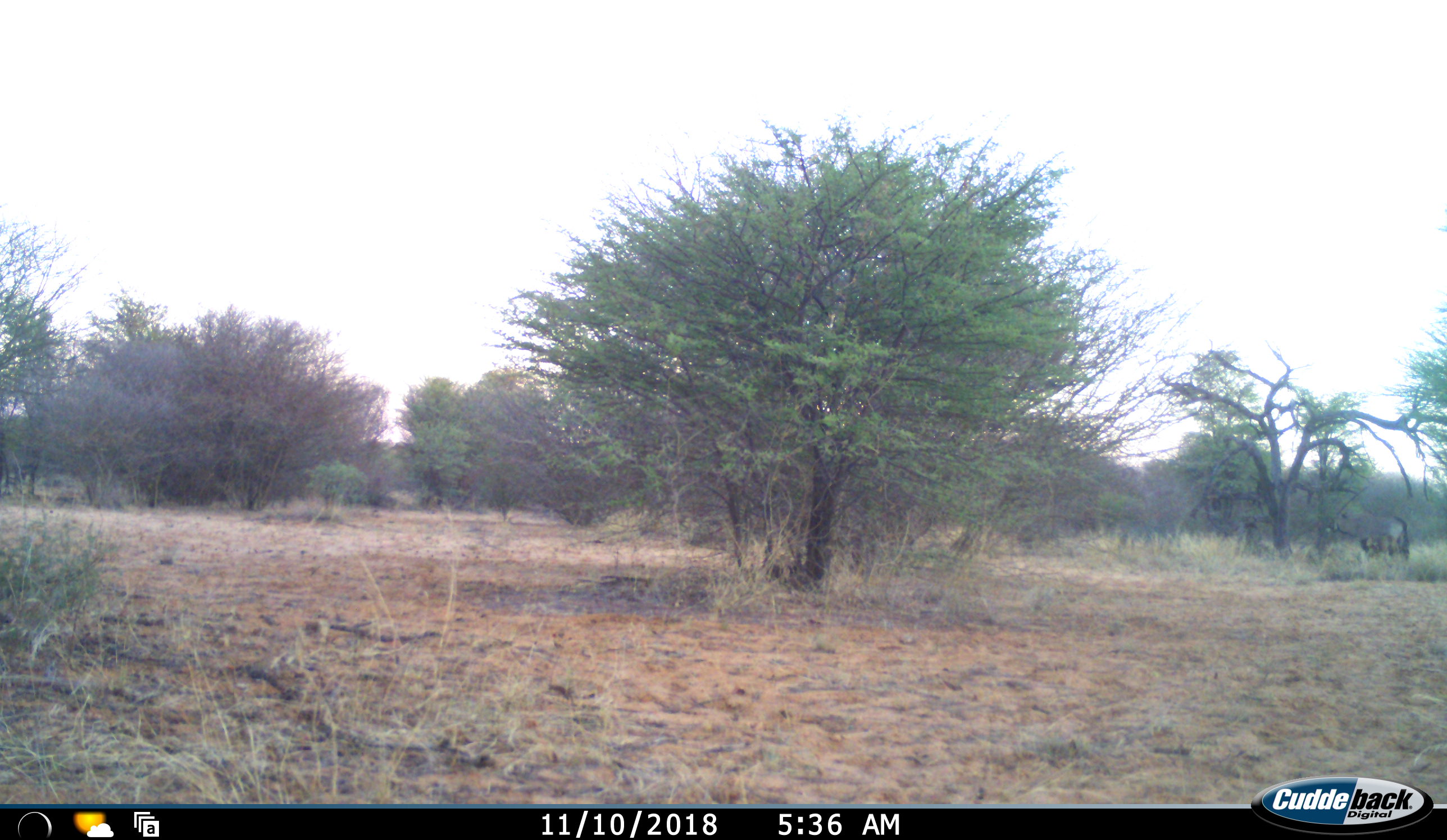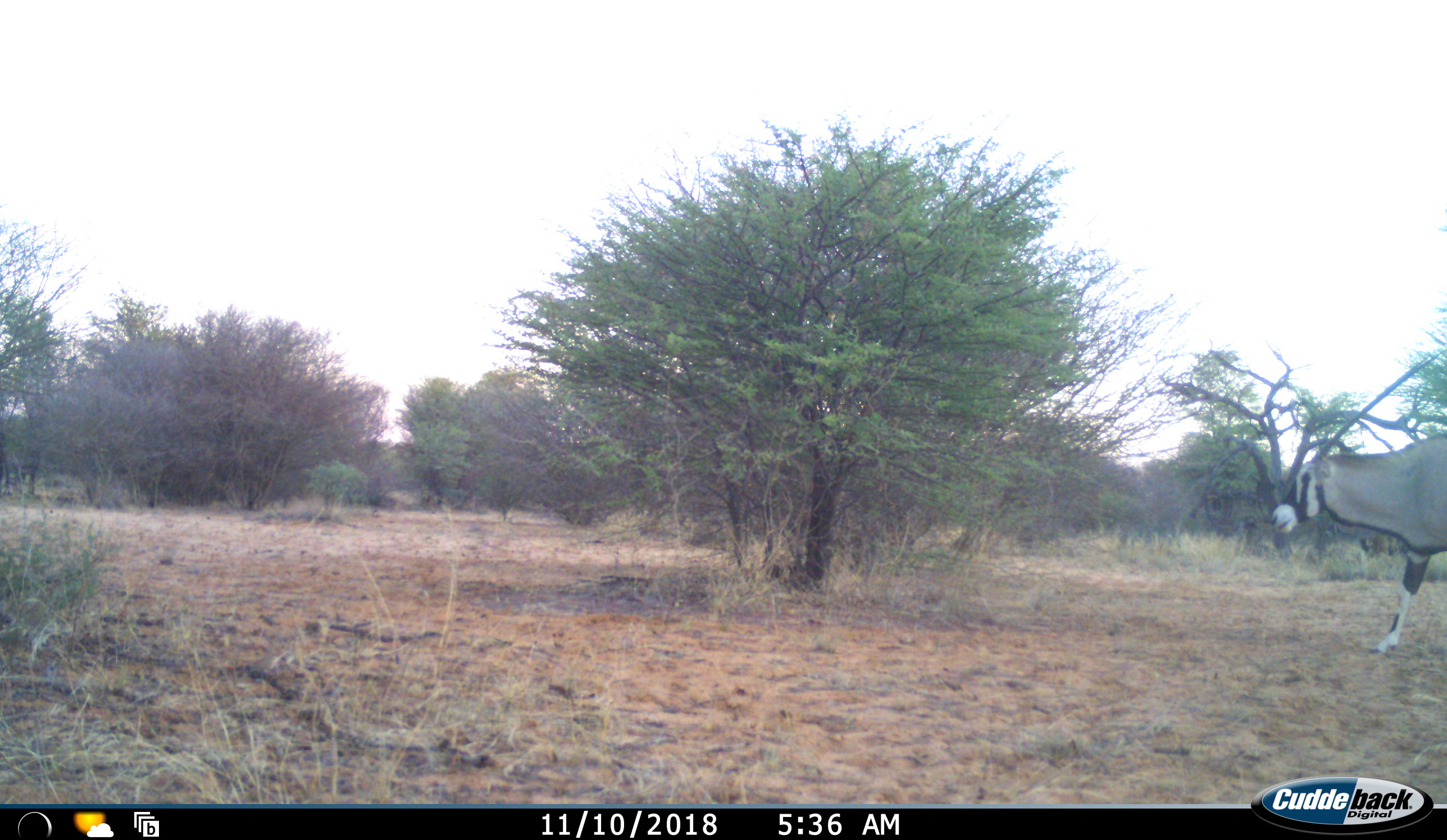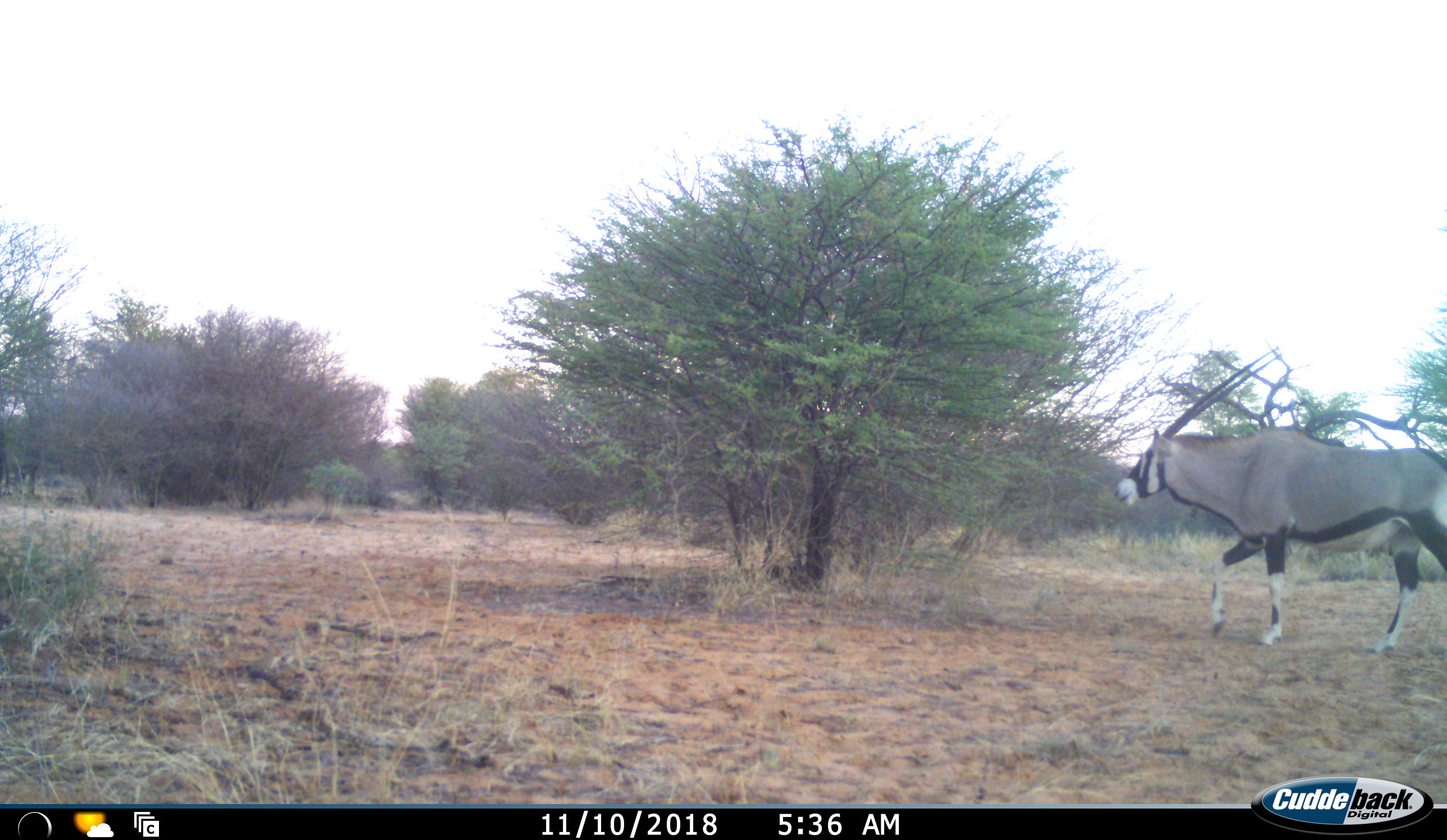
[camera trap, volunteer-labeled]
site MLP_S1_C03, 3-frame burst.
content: unidentified animal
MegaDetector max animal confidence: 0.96